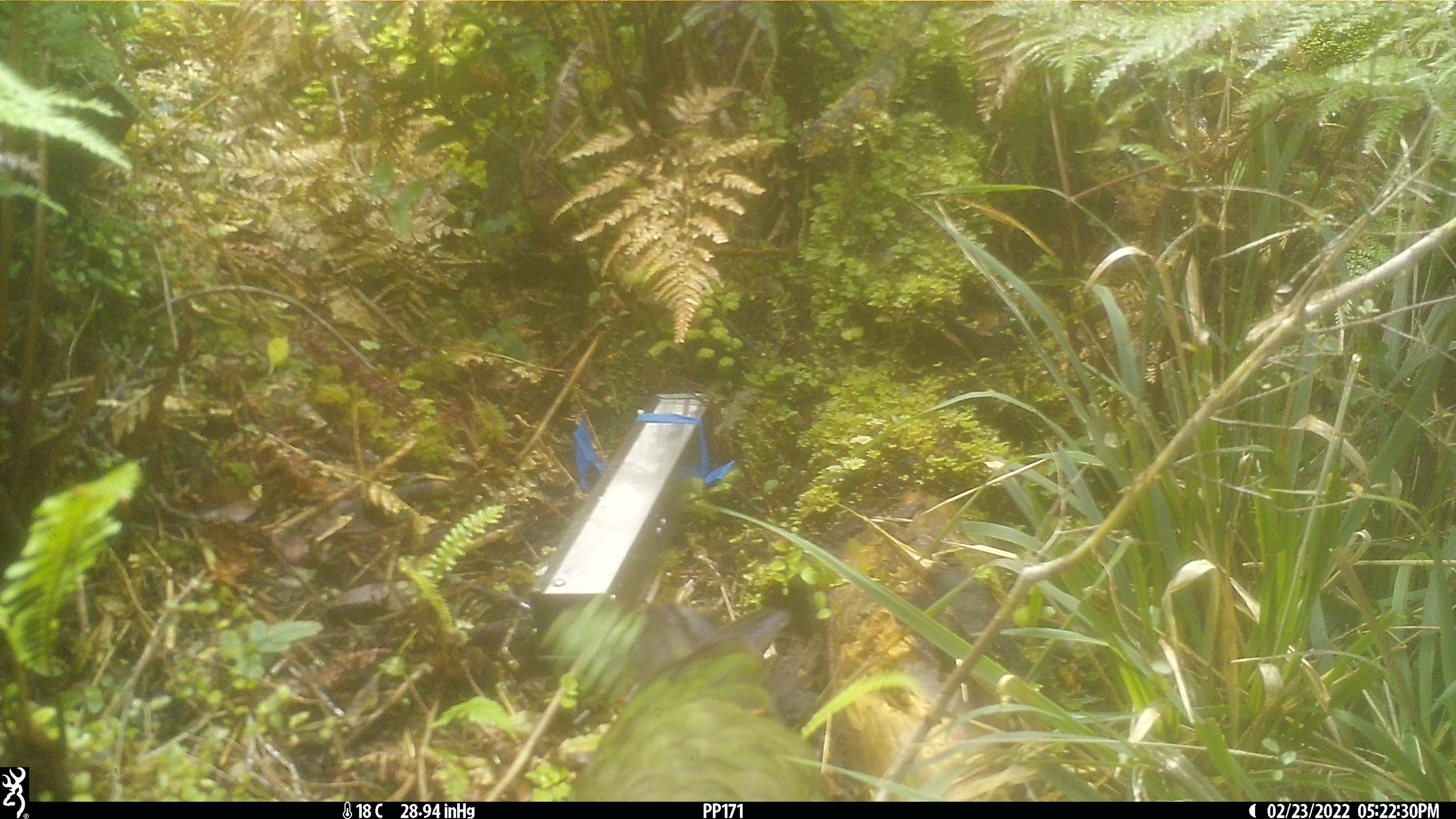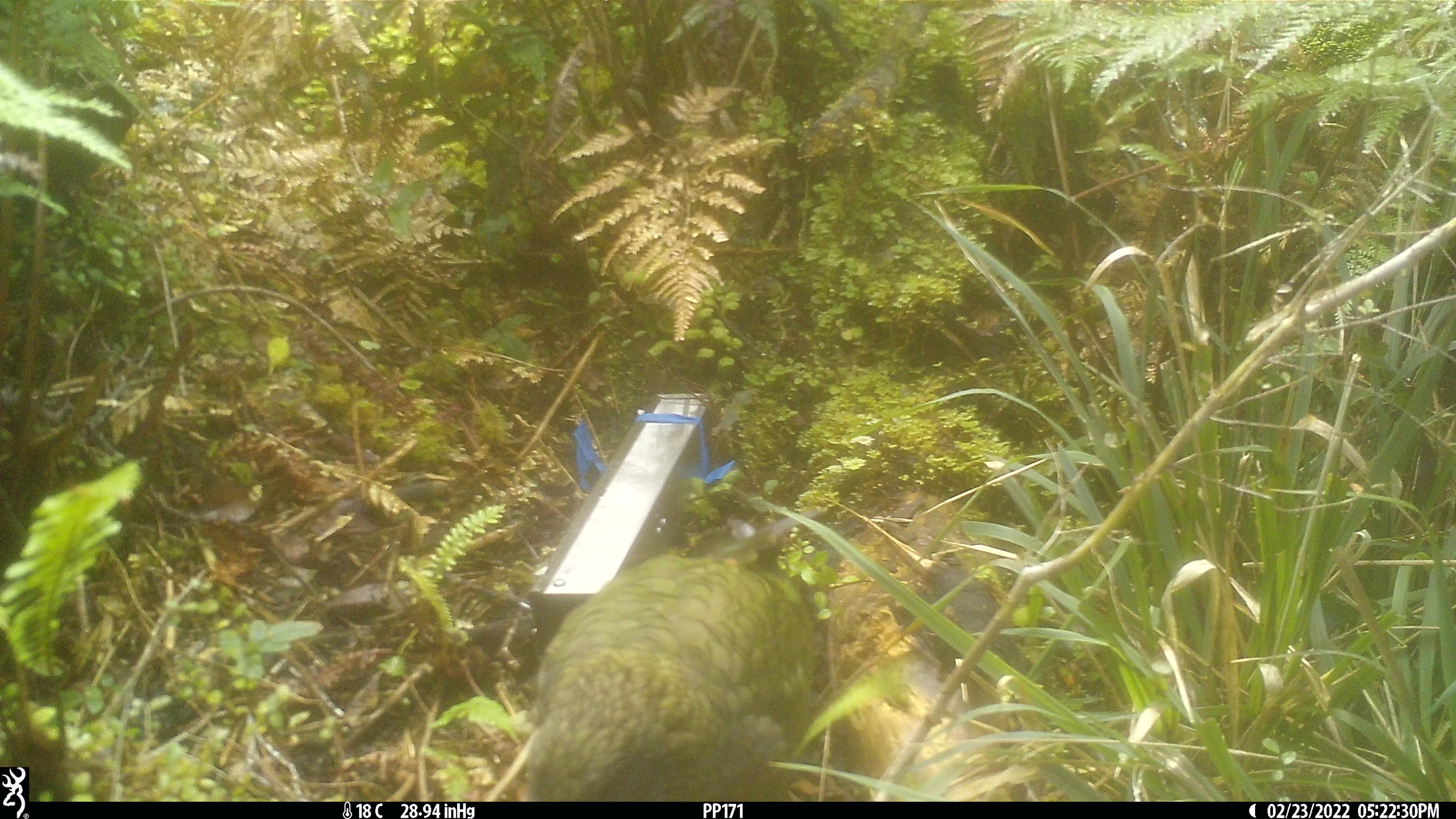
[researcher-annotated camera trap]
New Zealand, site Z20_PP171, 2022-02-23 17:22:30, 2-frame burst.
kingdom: Animalia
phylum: Chordata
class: Aves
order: Psittaciformes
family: Strigopidae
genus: Nestor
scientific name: Nestor notabilis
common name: kea